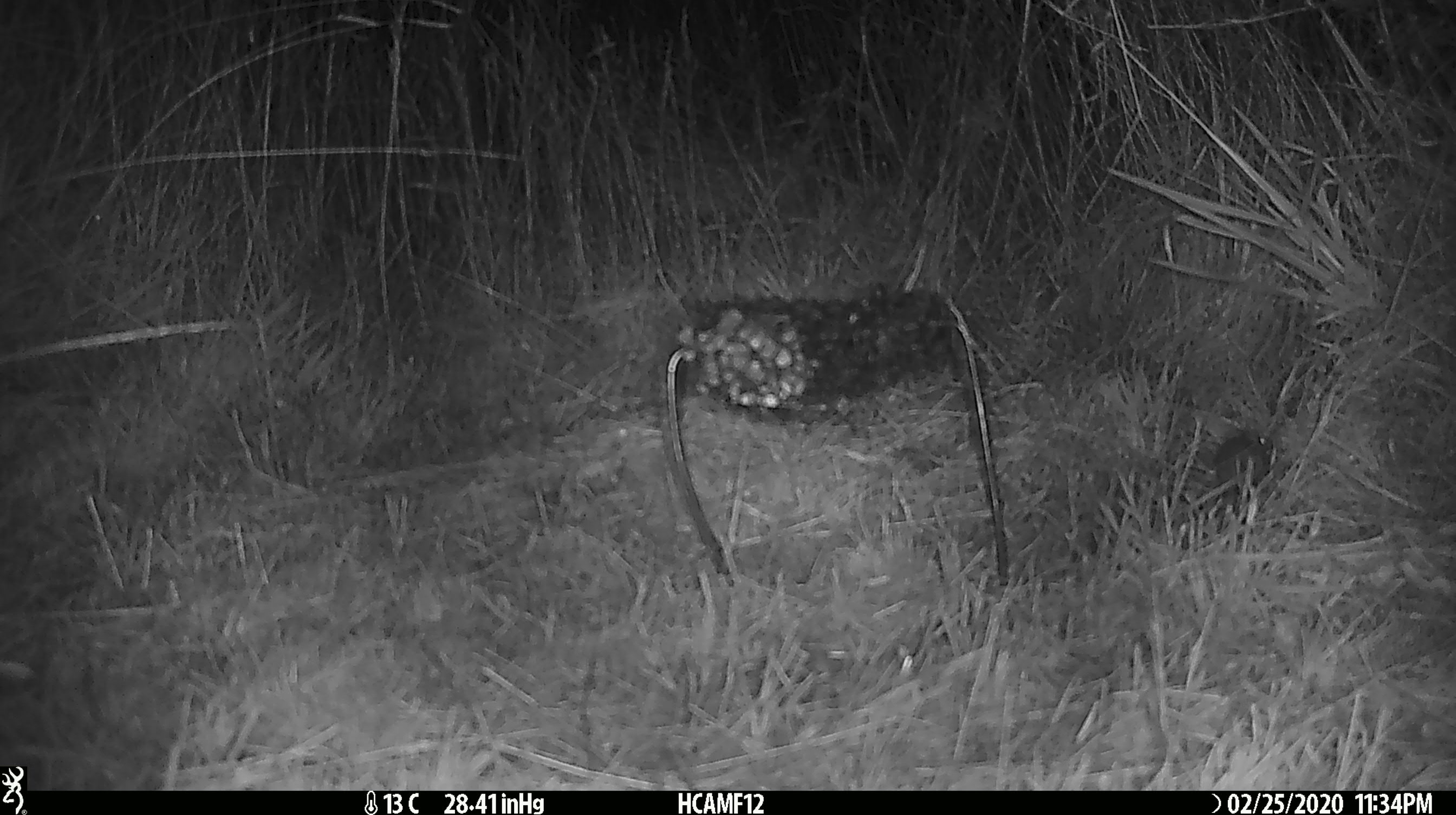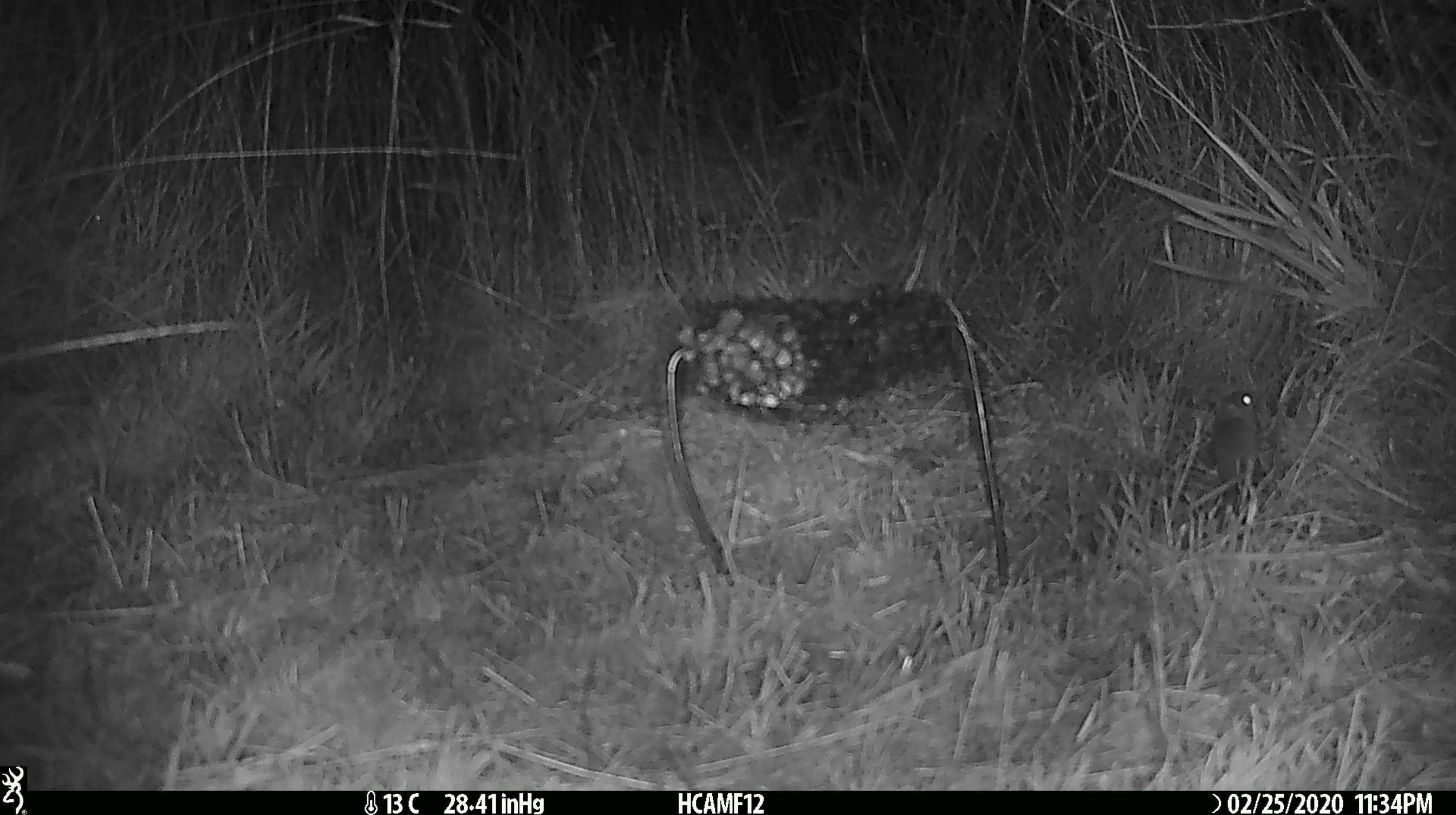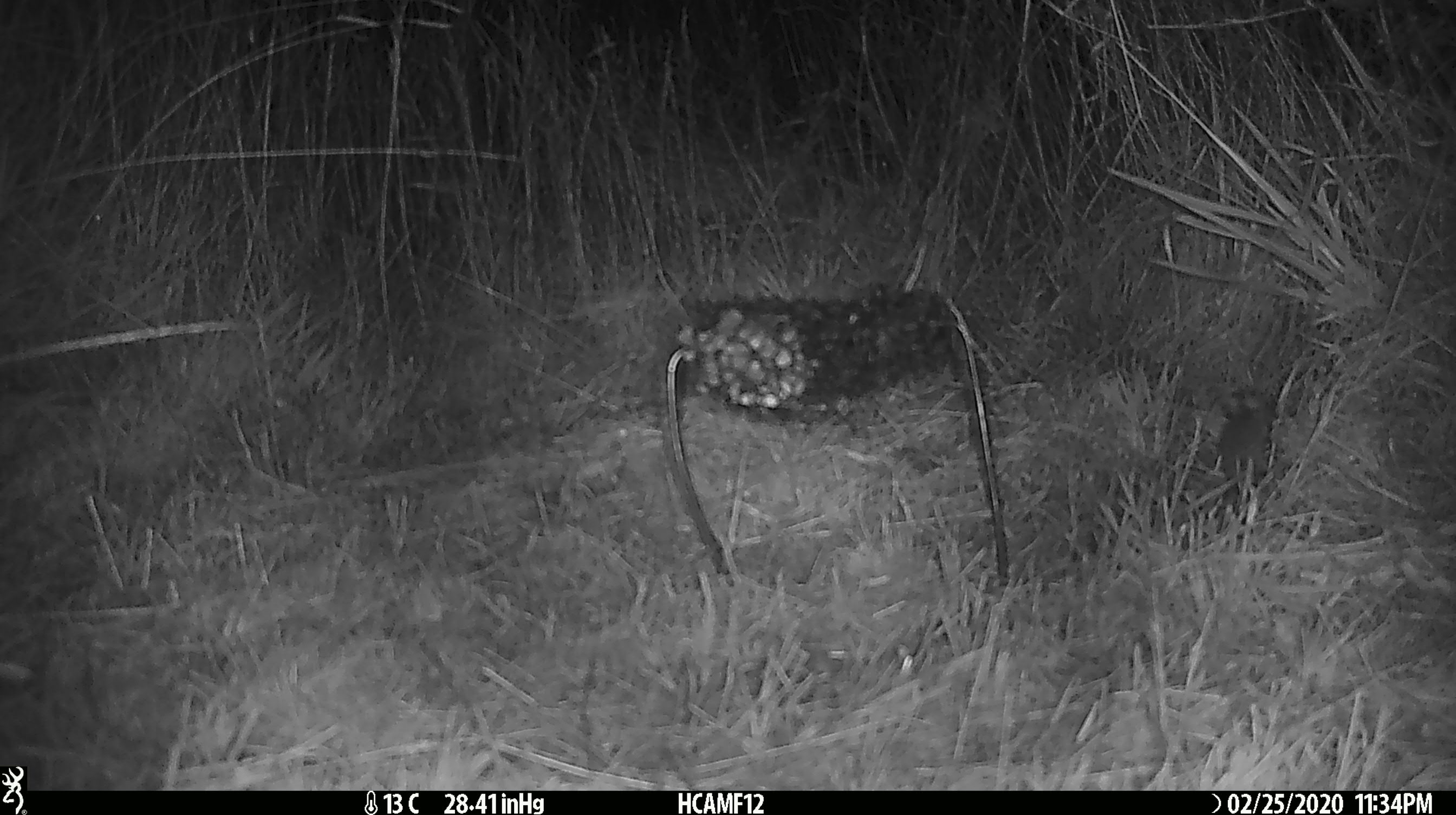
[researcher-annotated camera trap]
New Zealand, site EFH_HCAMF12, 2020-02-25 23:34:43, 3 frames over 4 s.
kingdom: Animalia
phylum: Chordata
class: Mammalia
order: Rodentia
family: Muridae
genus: Mus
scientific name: Mus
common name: mouse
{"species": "mouse (Mus)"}